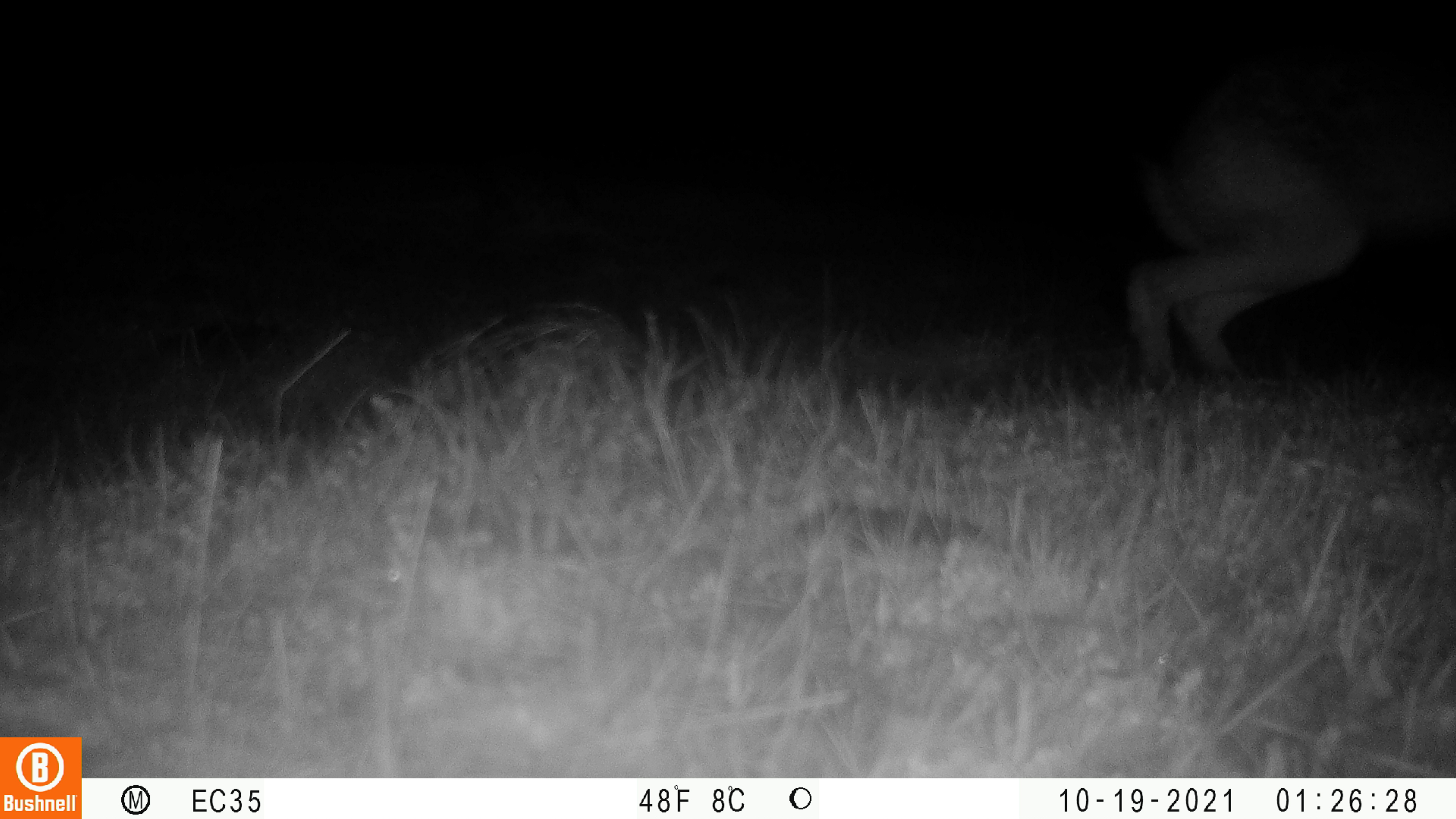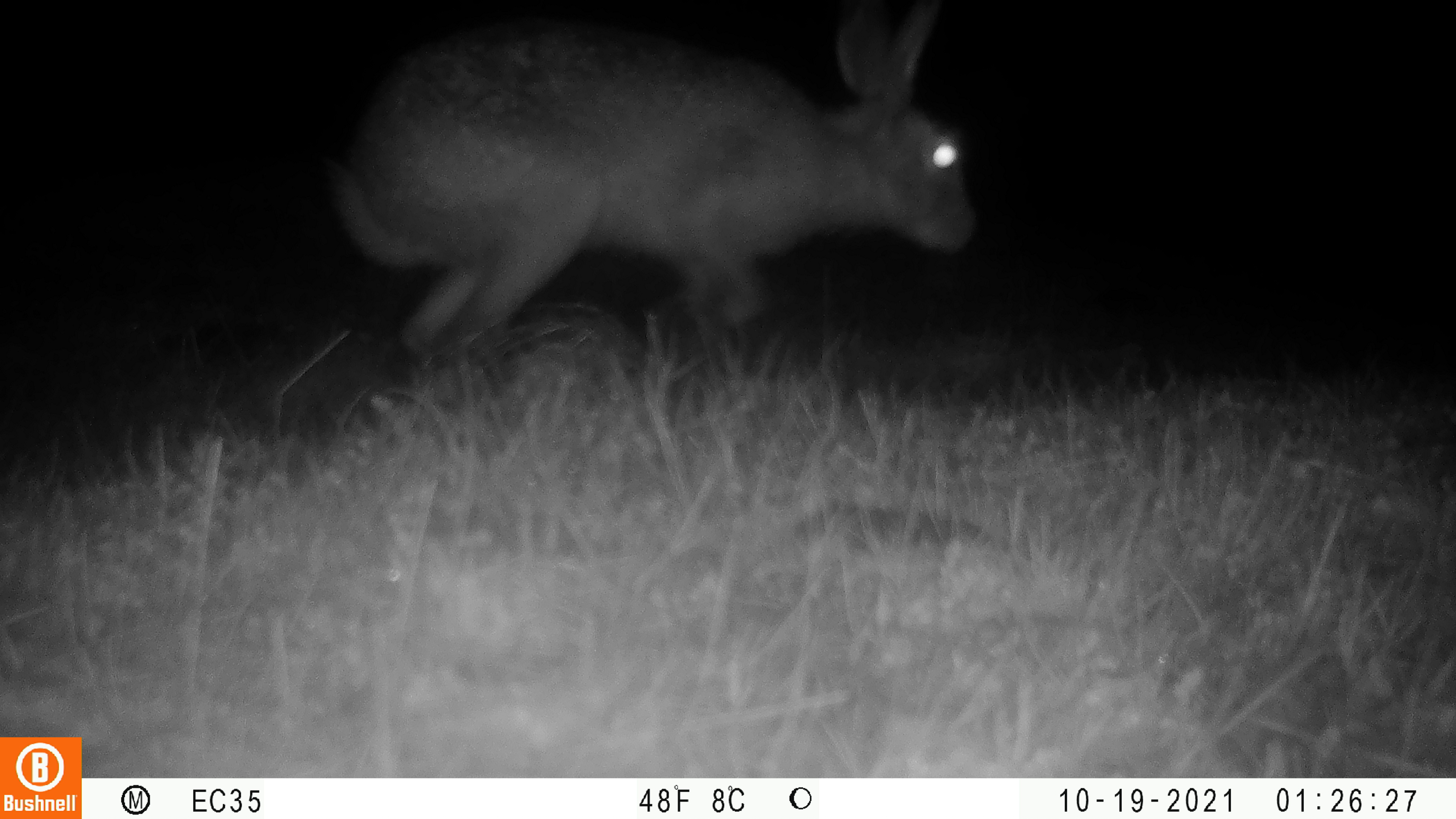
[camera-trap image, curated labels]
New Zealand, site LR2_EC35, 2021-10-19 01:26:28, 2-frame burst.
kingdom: Animalia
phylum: Chordata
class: Mammalia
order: Lagomorpha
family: Leporidae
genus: Lepus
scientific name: Lepus europaeus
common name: brown hare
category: hare